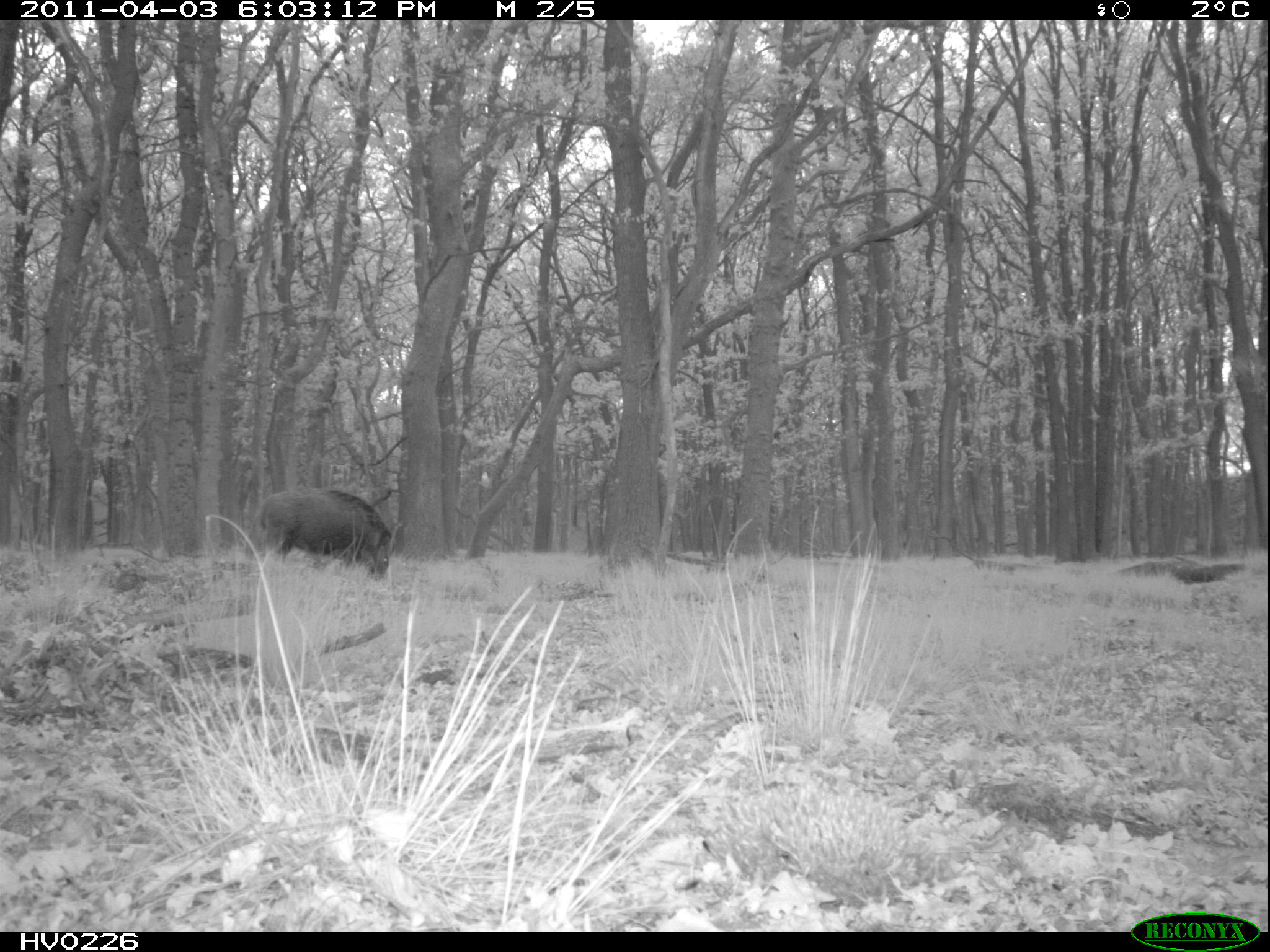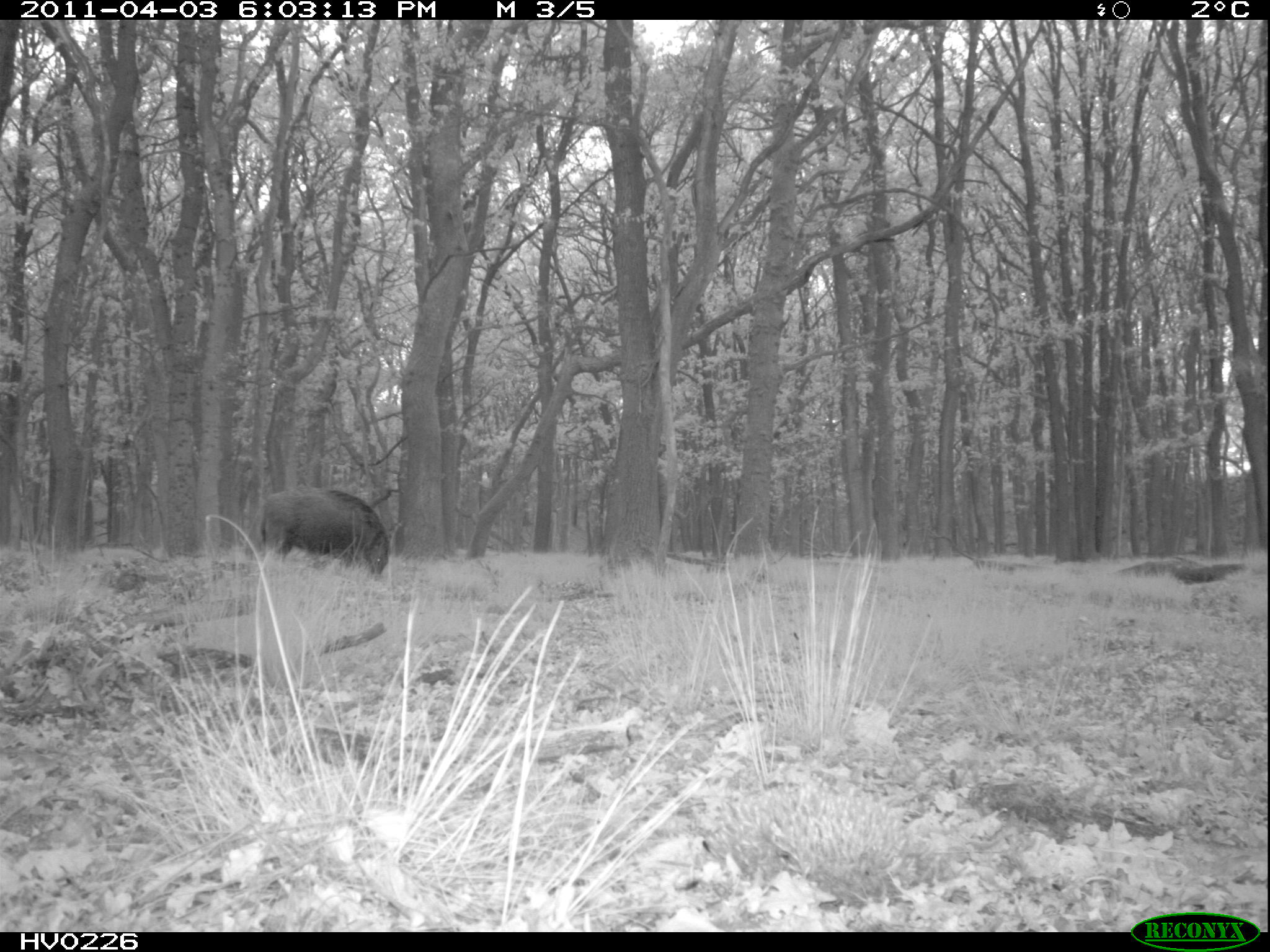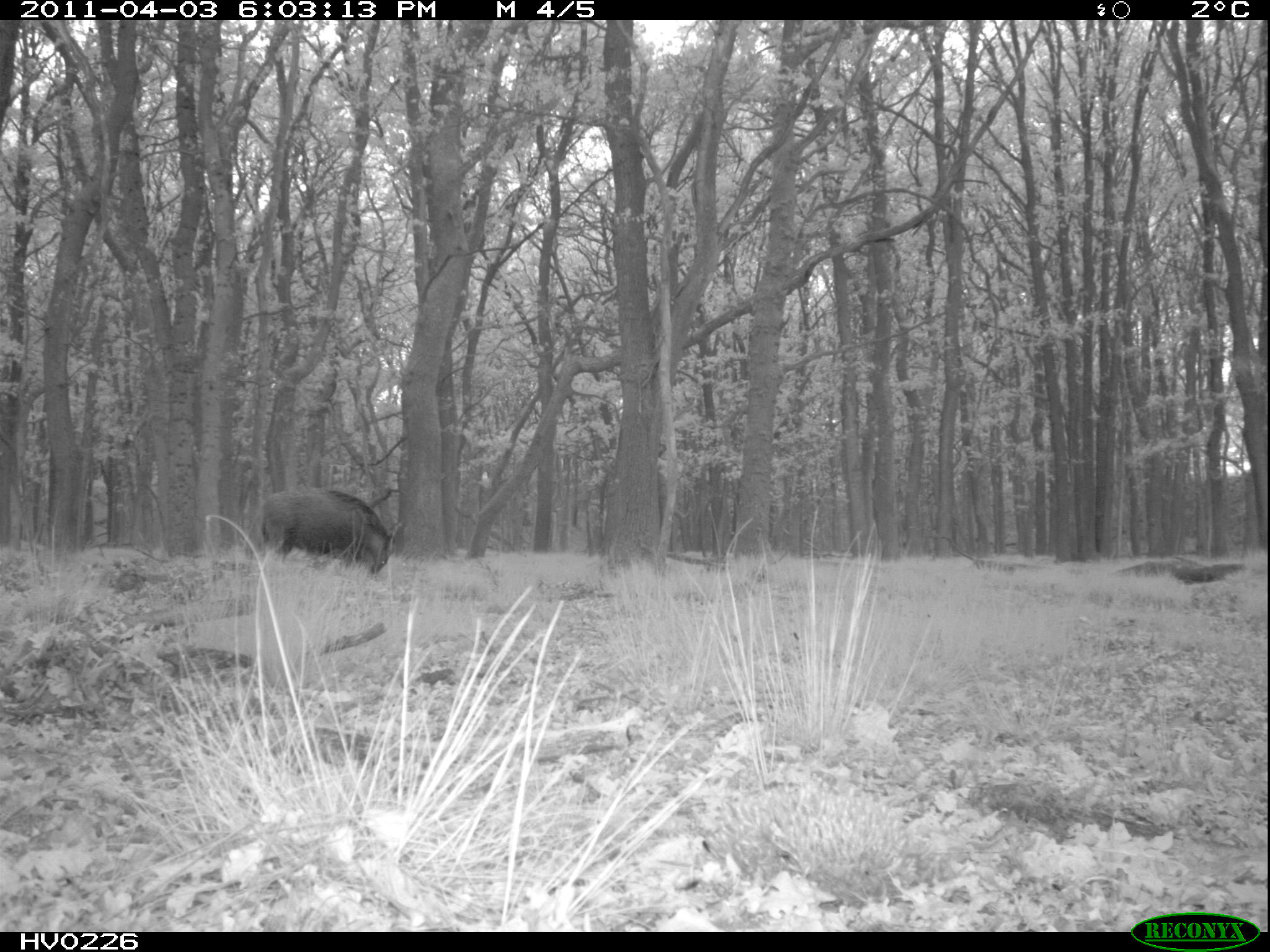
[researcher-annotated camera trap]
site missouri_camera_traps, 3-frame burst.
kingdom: Animalia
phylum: Chordata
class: Mammalia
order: Artiodactyla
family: Suidae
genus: Sus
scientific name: Sus scrofa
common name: wild boar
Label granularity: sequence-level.